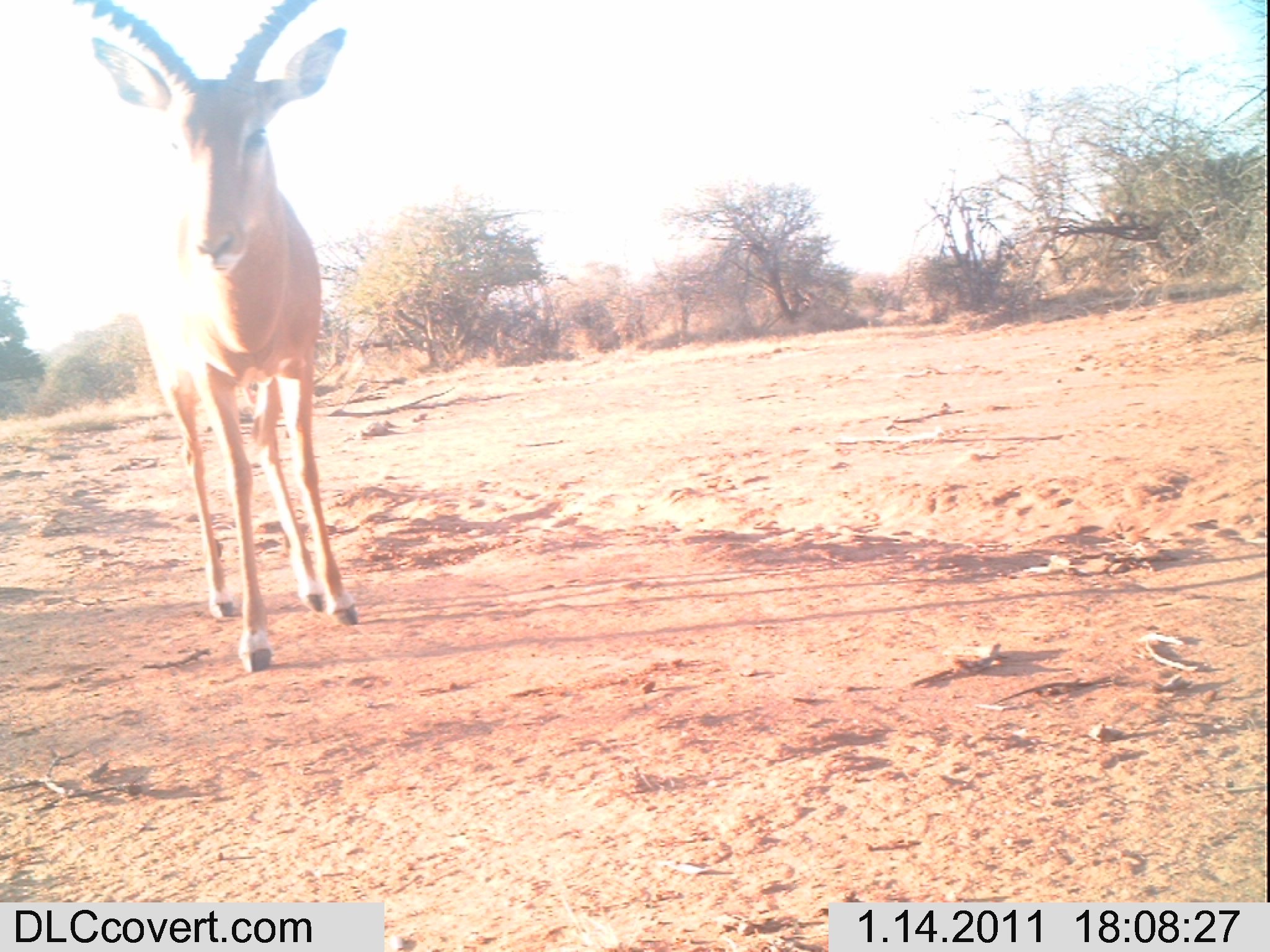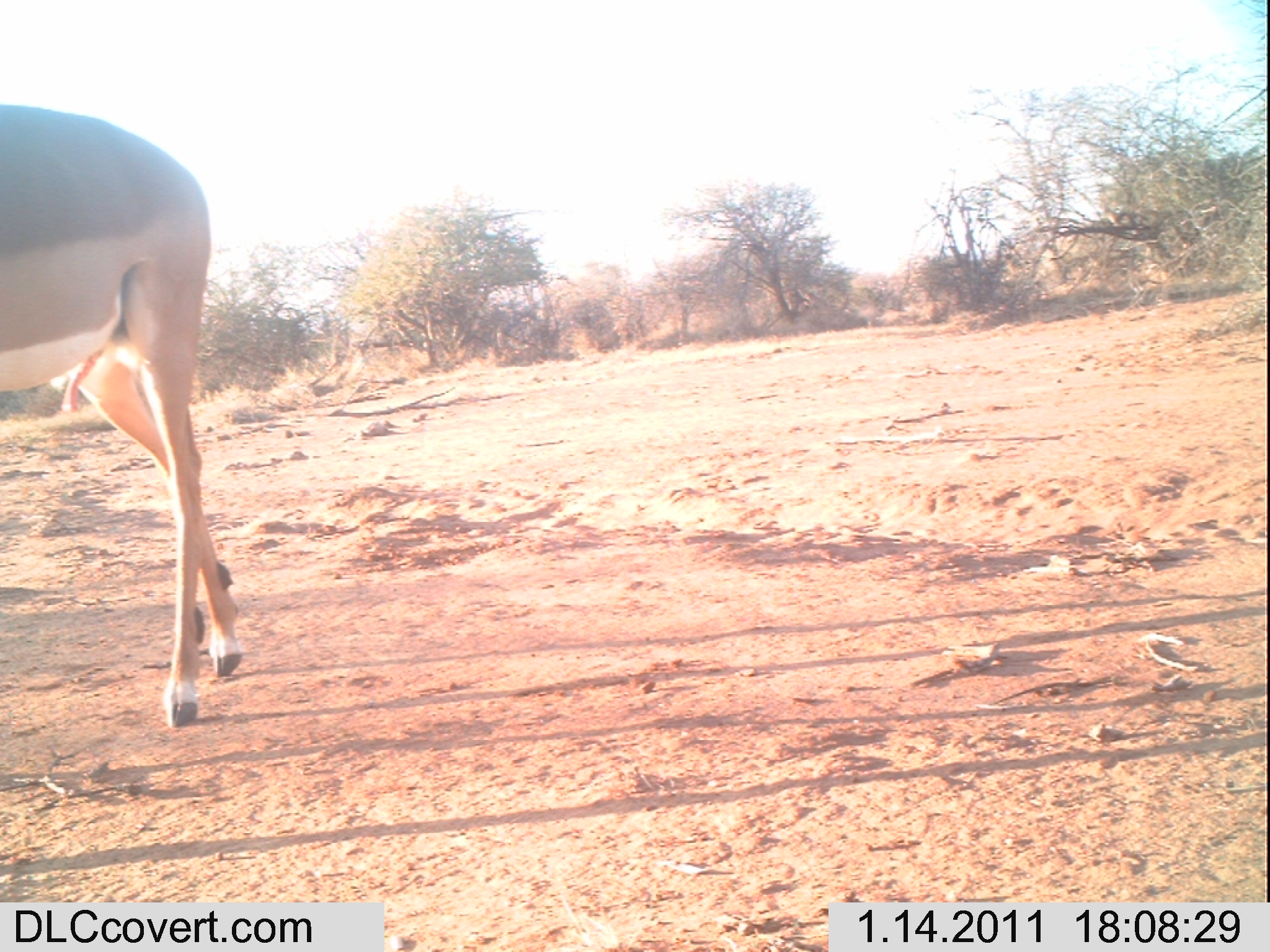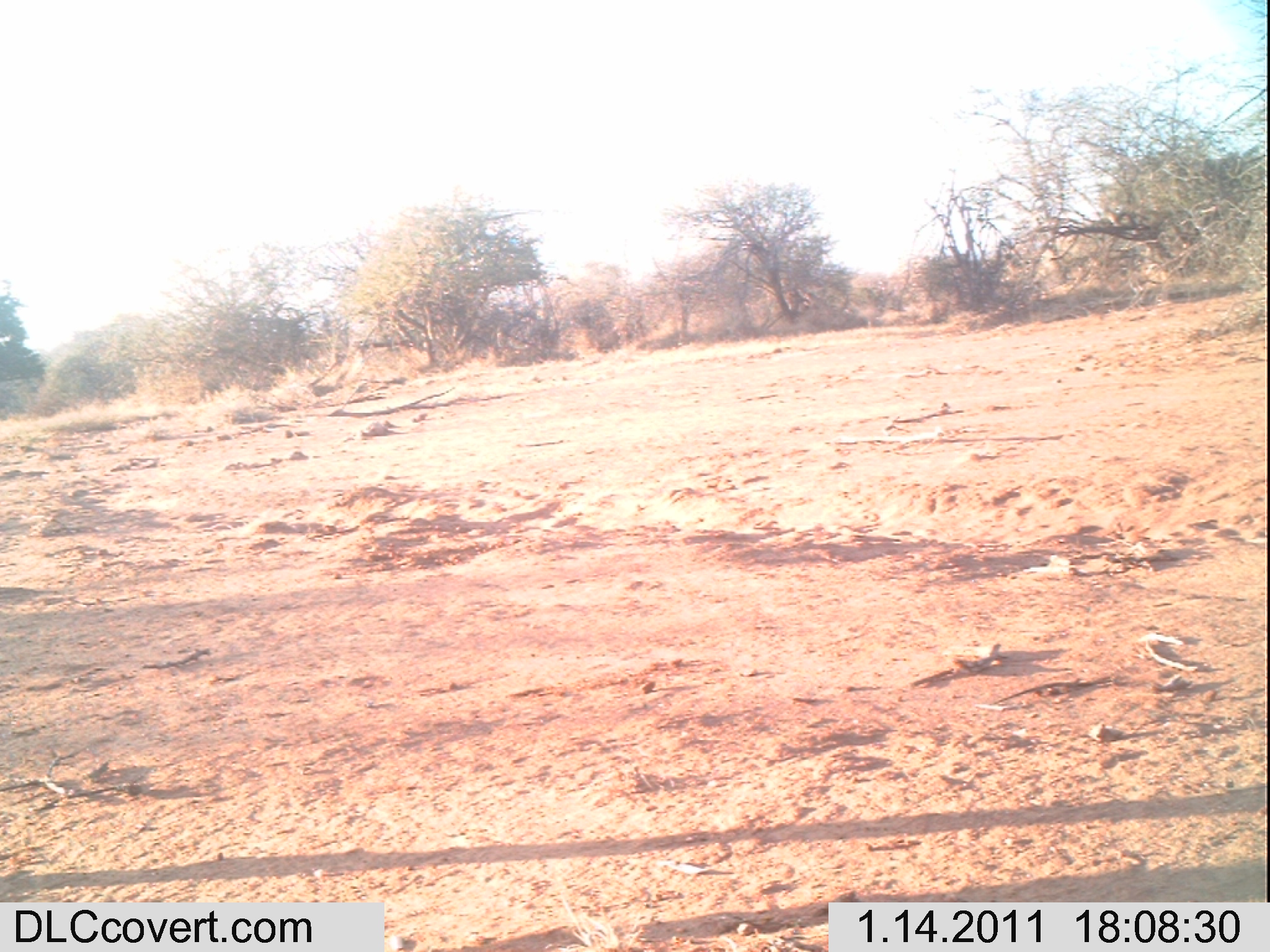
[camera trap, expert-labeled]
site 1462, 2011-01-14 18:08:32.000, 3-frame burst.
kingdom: Animalia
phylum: Chordata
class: Mammalia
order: Artiodactyla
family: Bovidae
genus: Aepyceros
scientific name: Aepyceros melampus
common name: impala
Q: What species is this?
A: Aepyceros melampus (impala).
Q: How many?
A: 1.